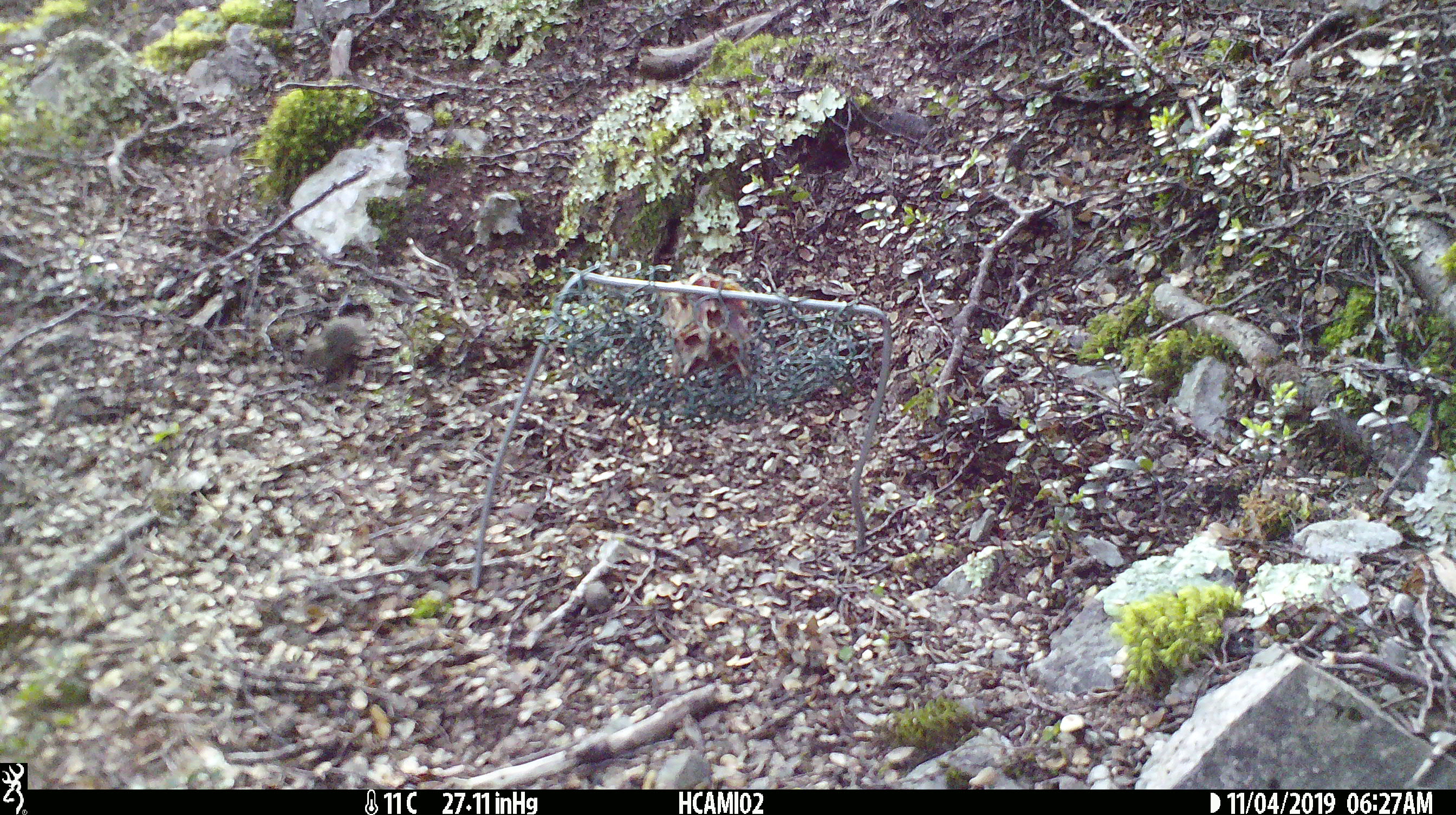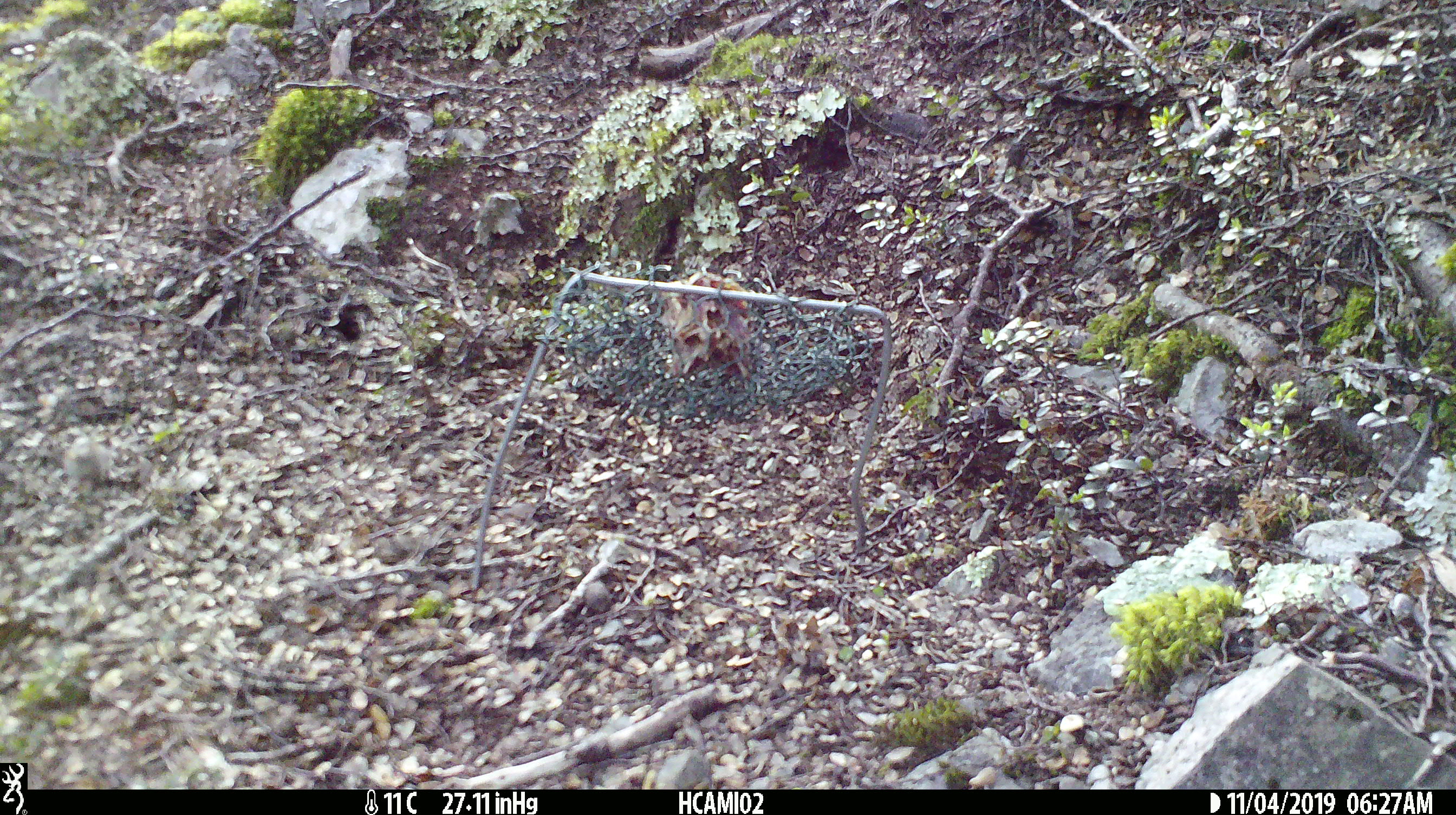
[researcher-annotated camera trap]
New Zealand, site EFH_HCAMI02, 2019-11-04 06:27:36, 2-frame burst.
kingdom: Animalia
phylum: Chordata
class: Mammalia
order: Rodentia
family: Muridae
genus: Mus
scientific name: Mus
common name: mouse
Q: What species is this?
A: Mouse (Mus).